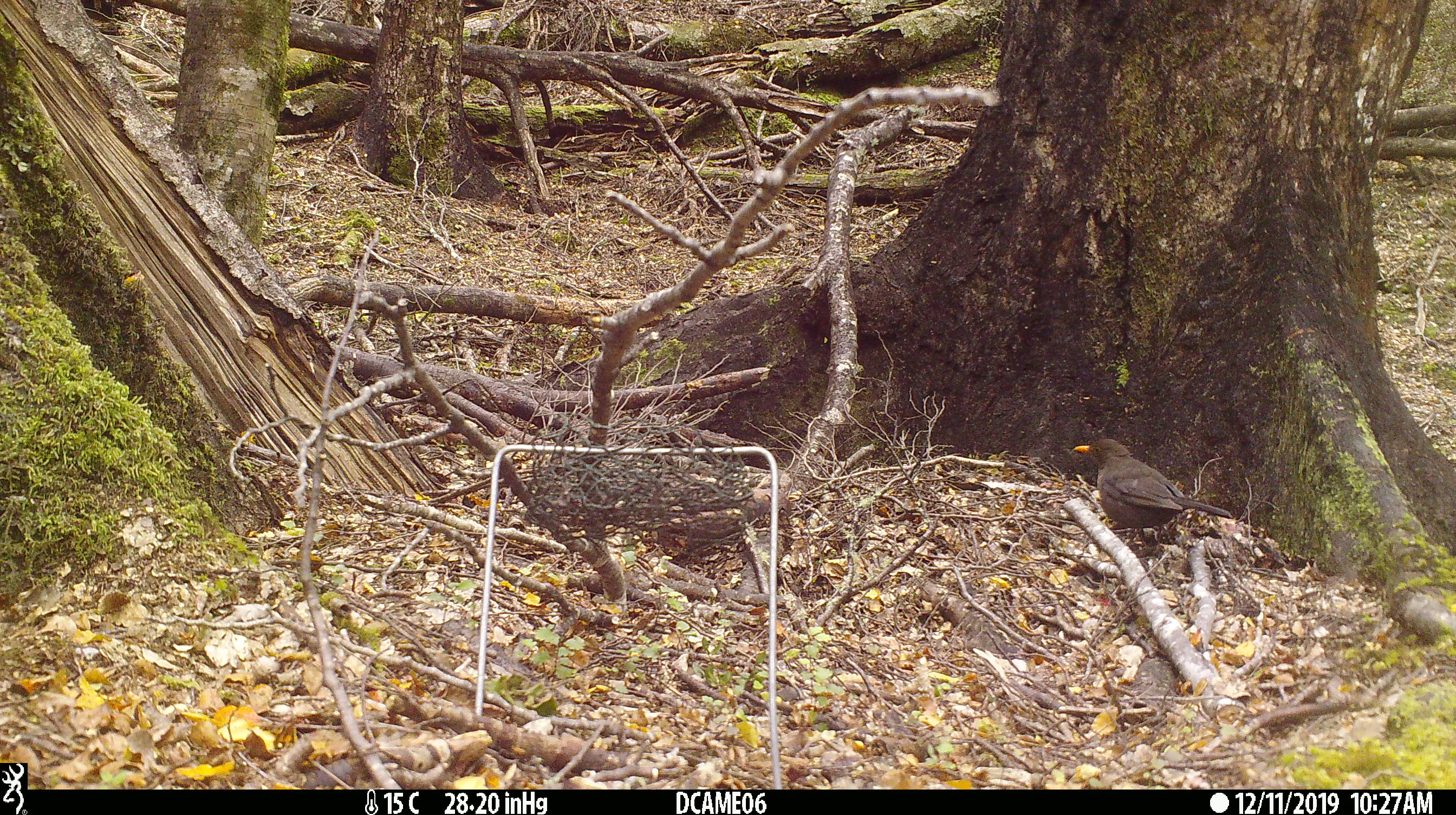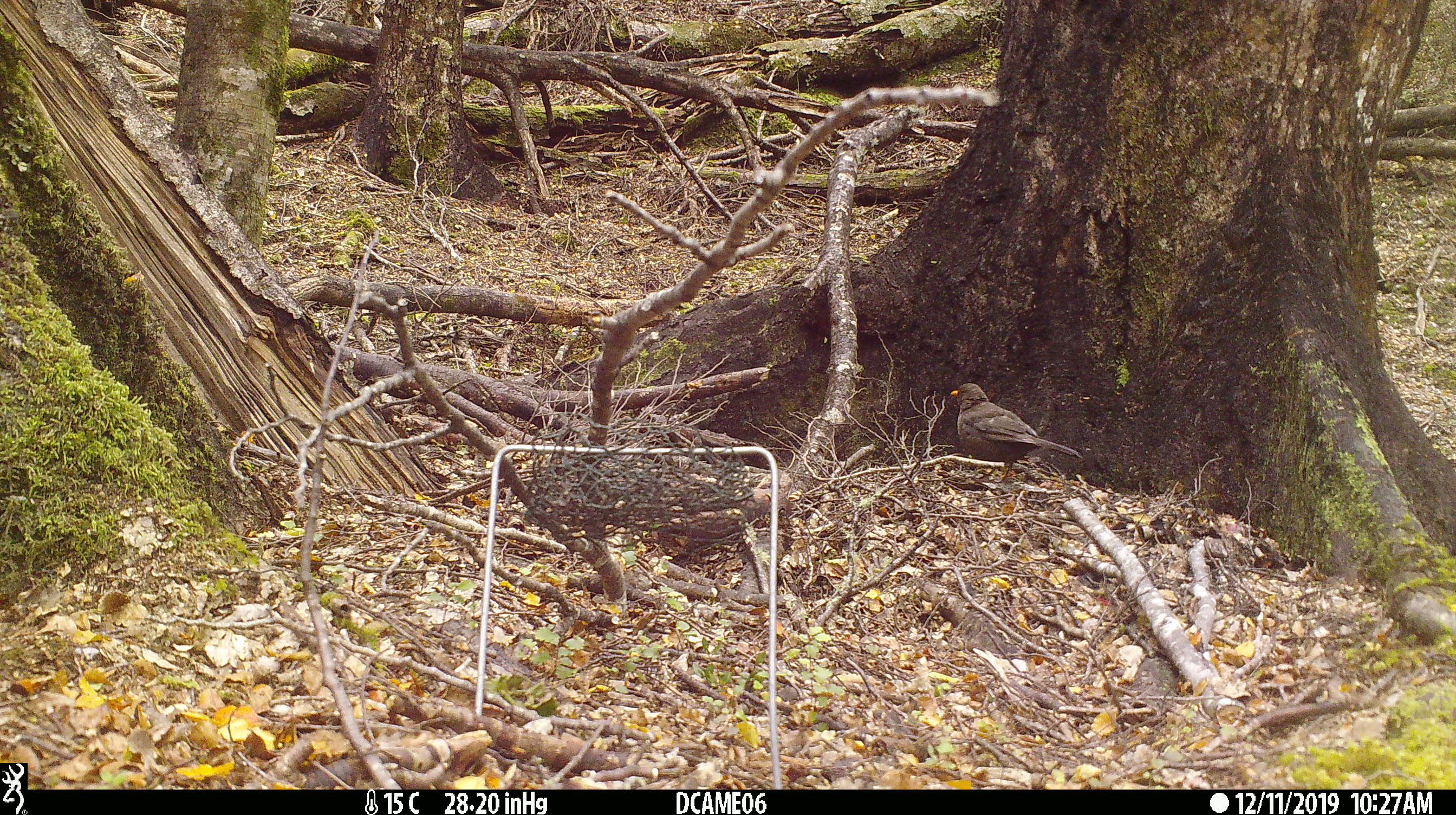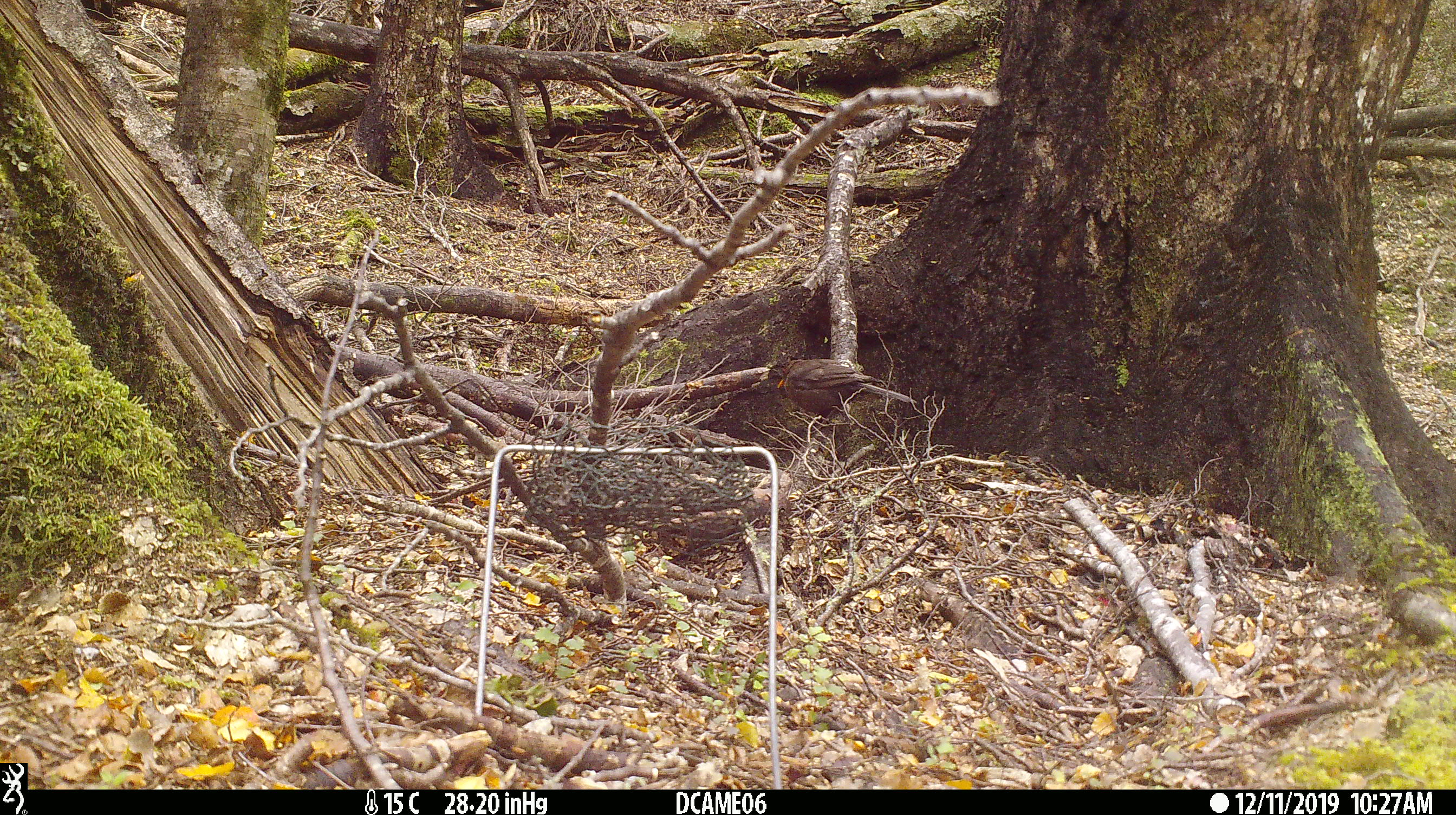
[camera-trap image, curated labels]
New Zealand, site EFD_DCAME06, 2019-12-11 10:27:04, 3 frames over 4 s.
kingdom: Animalia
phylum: Chordata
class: Aves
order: Passeriformes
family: Turdidae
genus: Turdus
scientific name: Turdus merula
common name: eurasian blackbird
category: blackbird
Blackbird (eurasian blackbird) (Turdus merula).